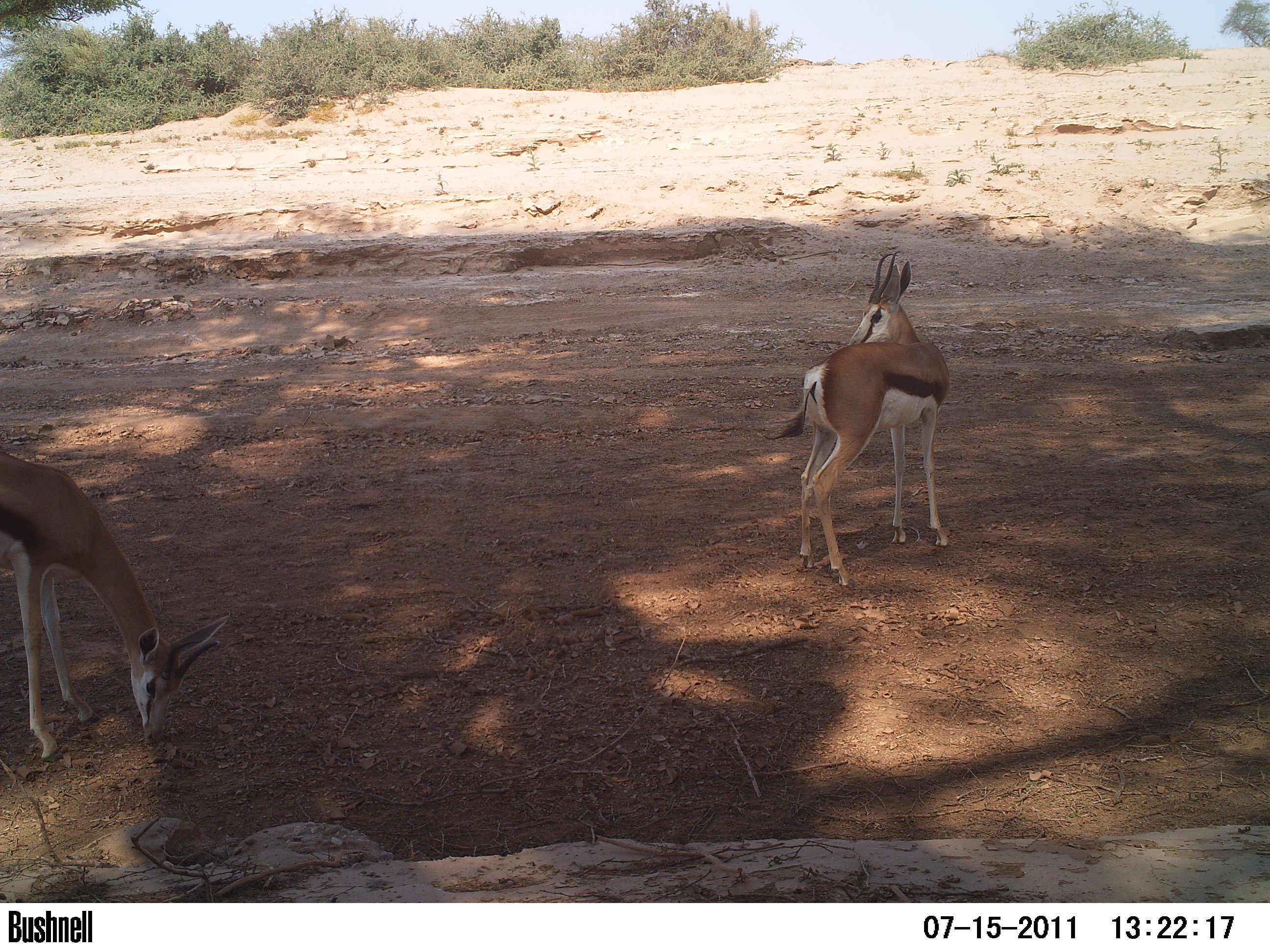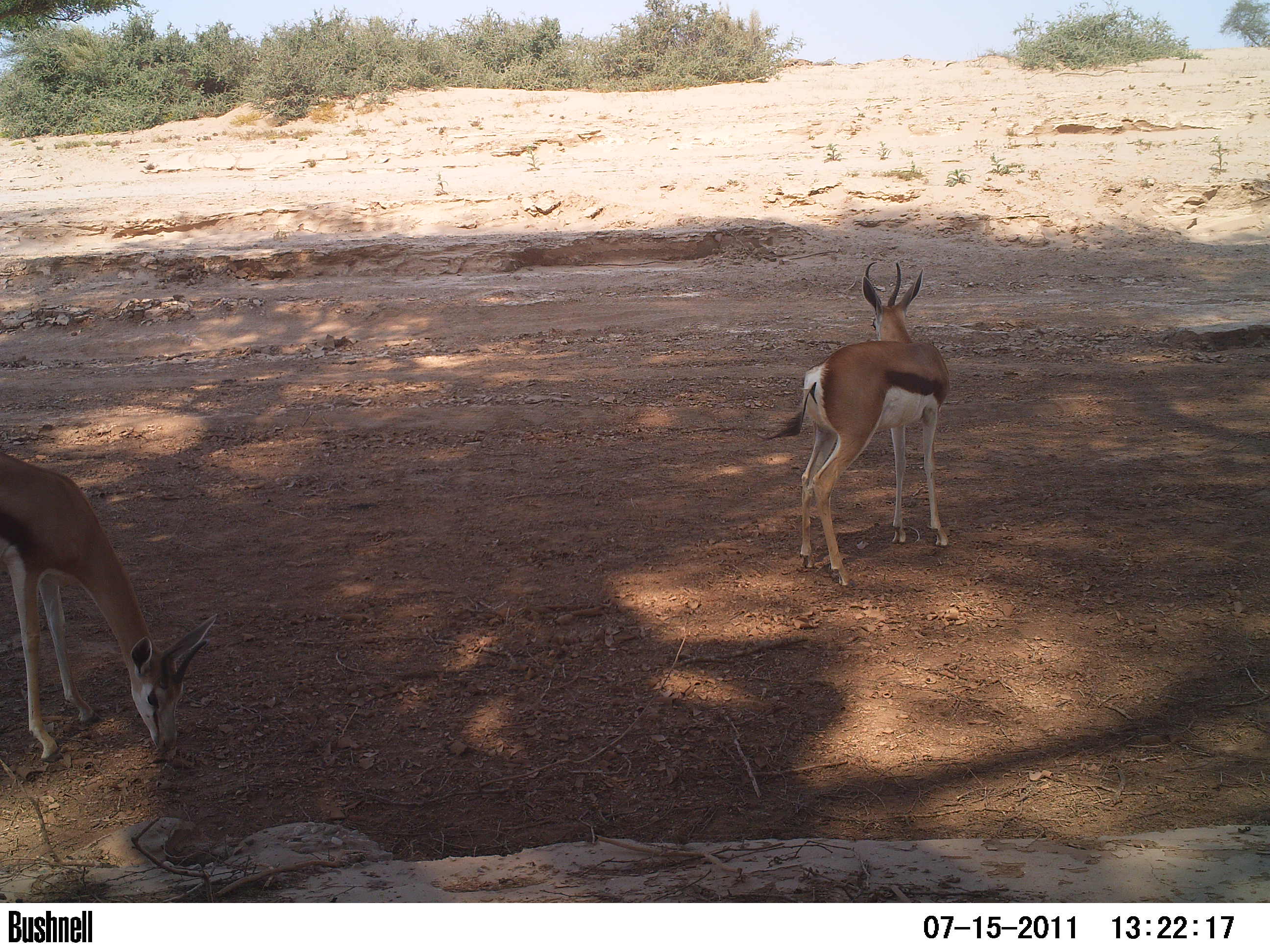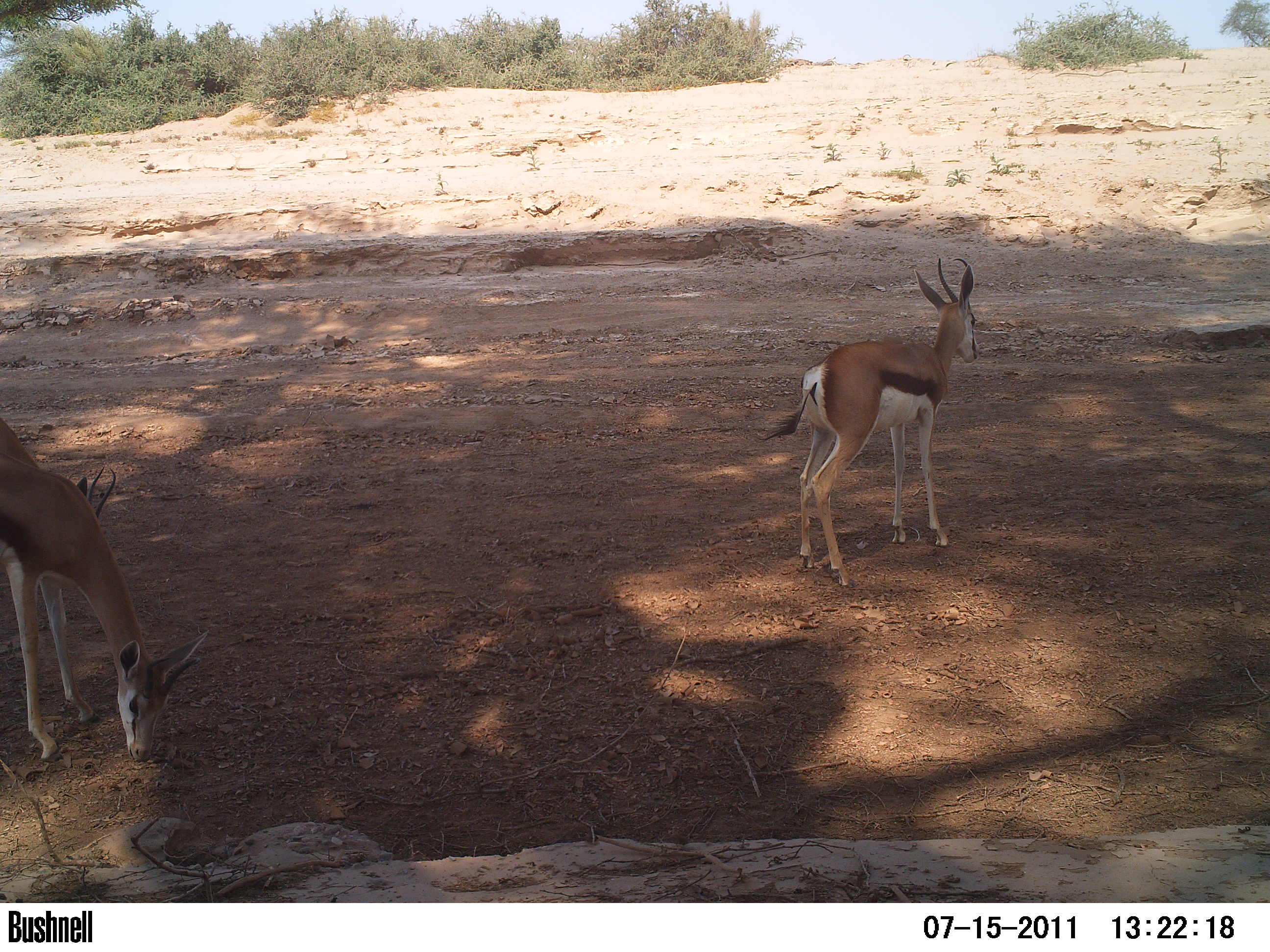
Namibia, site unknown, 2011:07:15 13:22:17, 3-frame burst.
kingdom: Animalia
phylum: Chordata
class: Mammalia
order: Artiodactyla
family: Bovidae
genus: Antidorcas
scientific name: Antidorcas marsupialis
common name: springbok